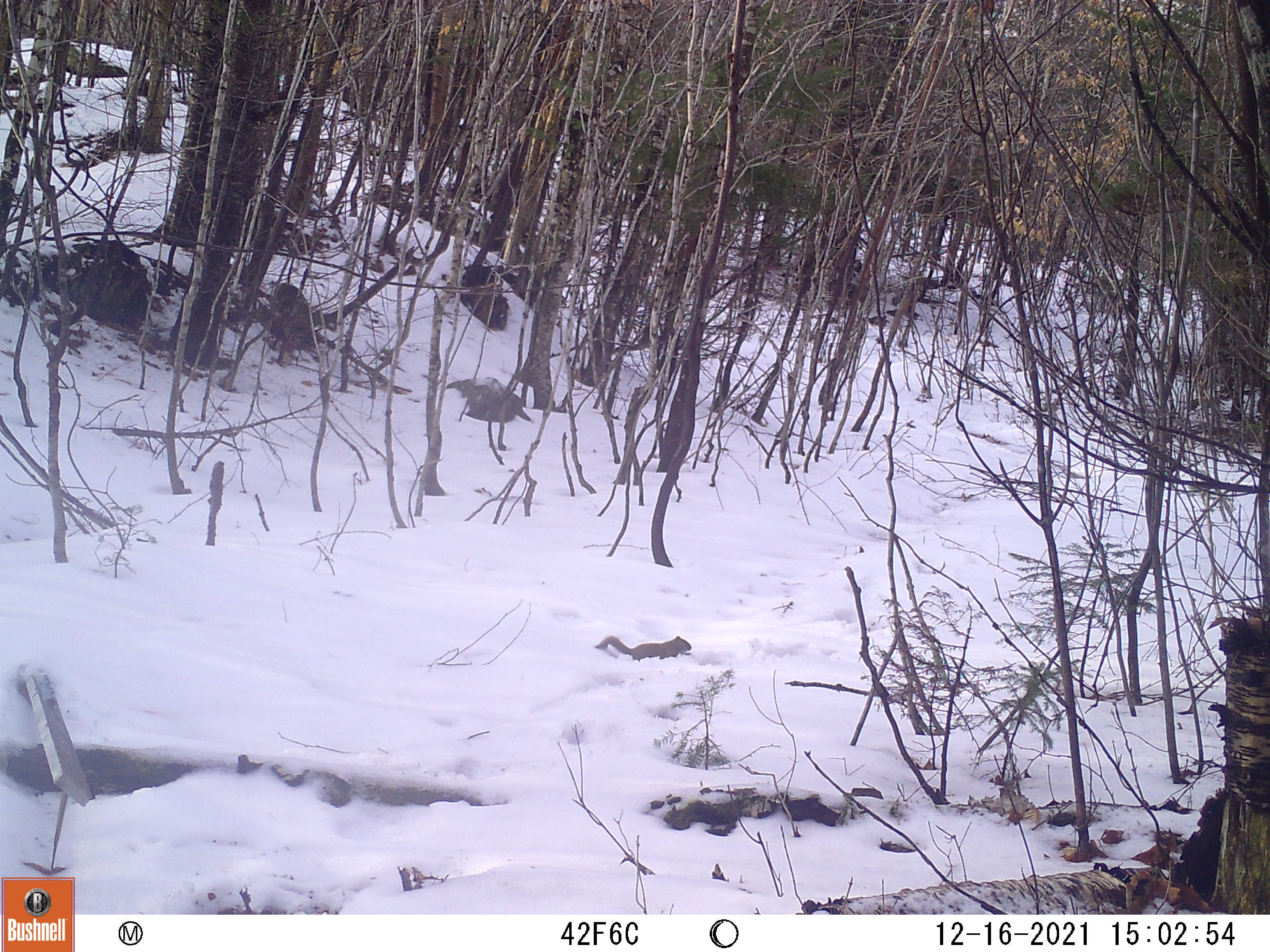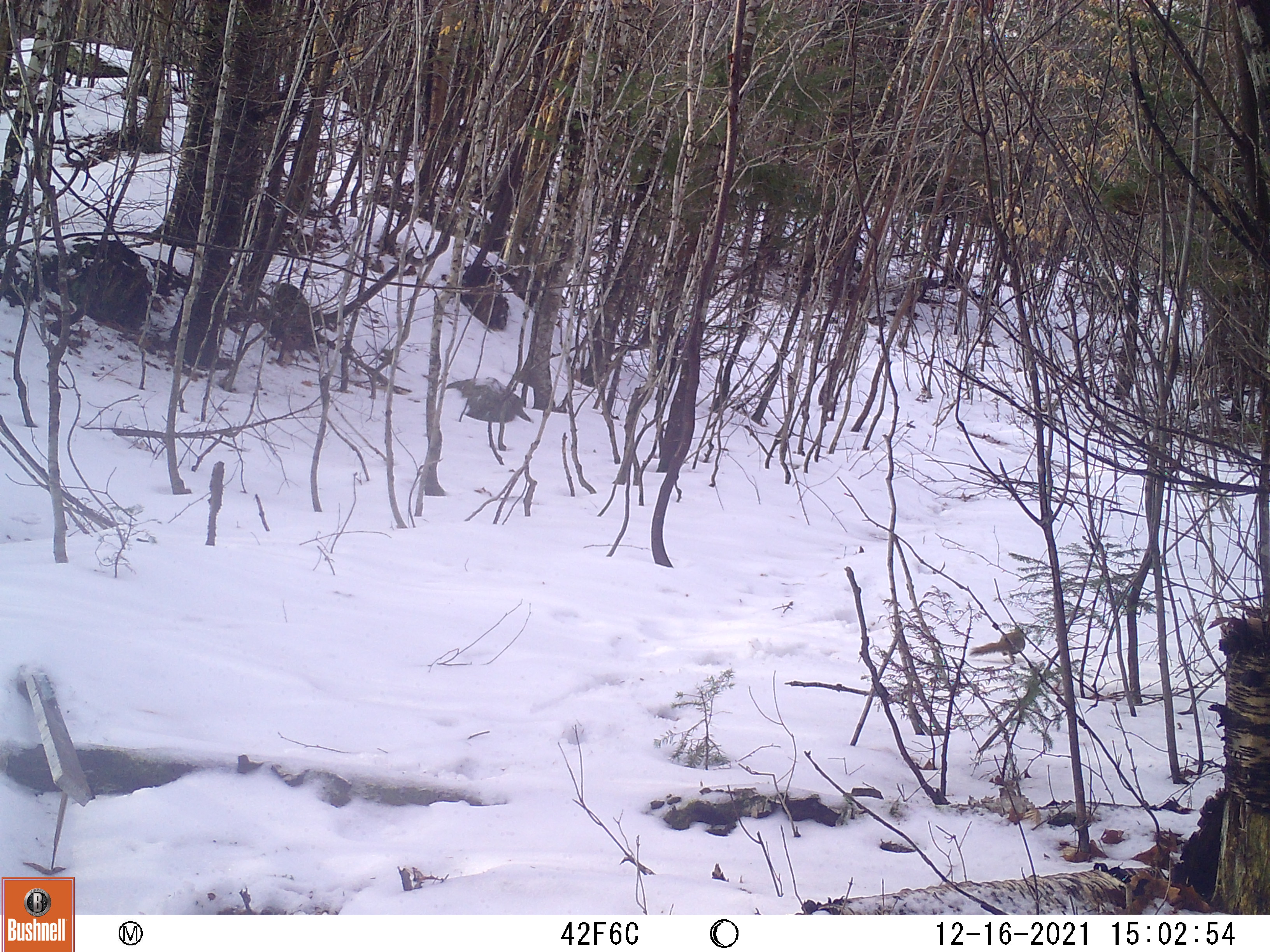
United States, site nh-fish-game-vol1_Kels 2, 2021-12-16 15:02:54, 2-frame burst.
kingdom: Animalia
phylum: Chordata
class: Mammalia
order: Rodentia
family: Sciuridae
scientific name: Sciuridae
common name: squirrel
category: squirrel sp.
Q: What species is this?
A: Squirrel sp. (squirrel) (Sciuridae).